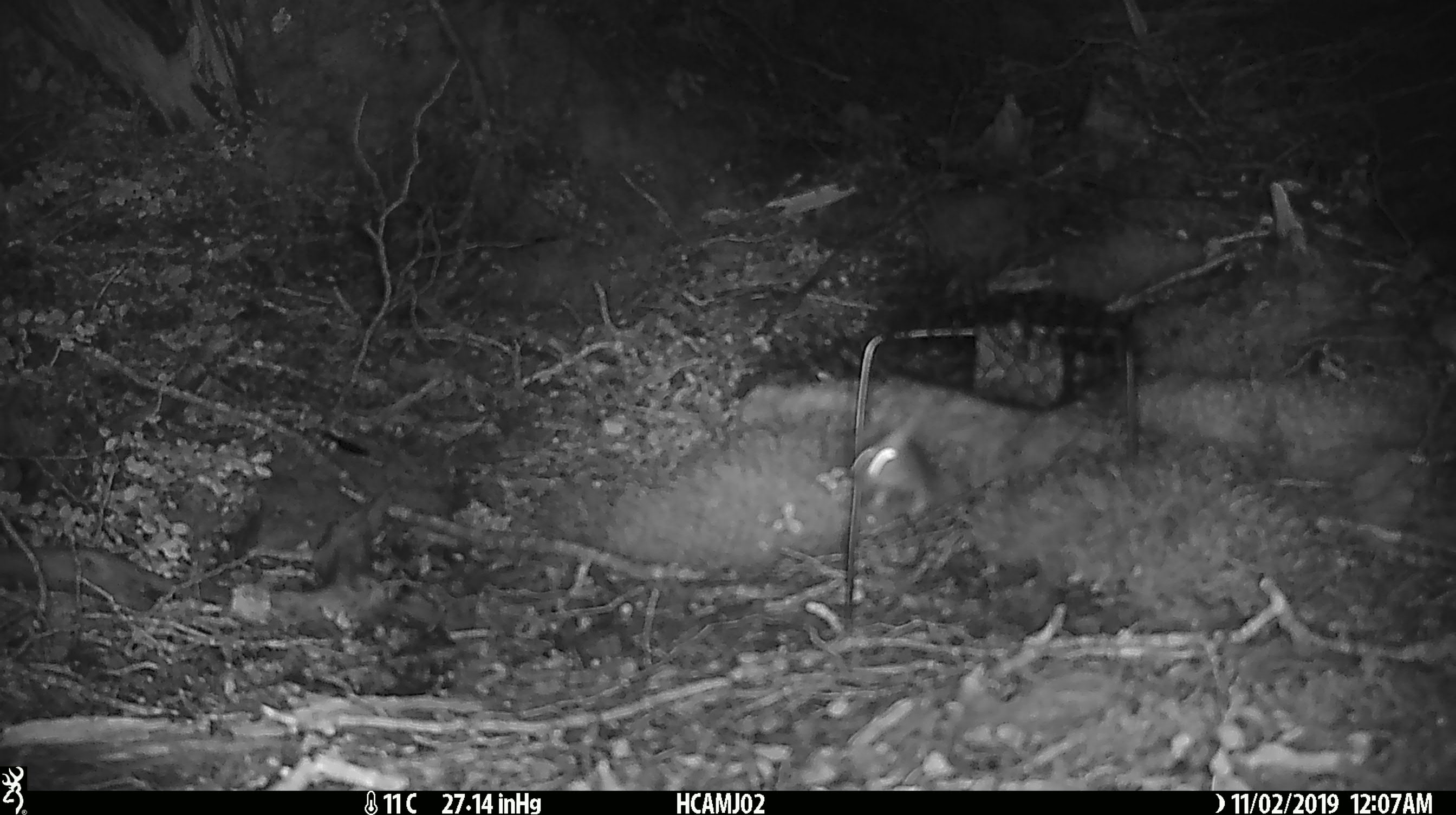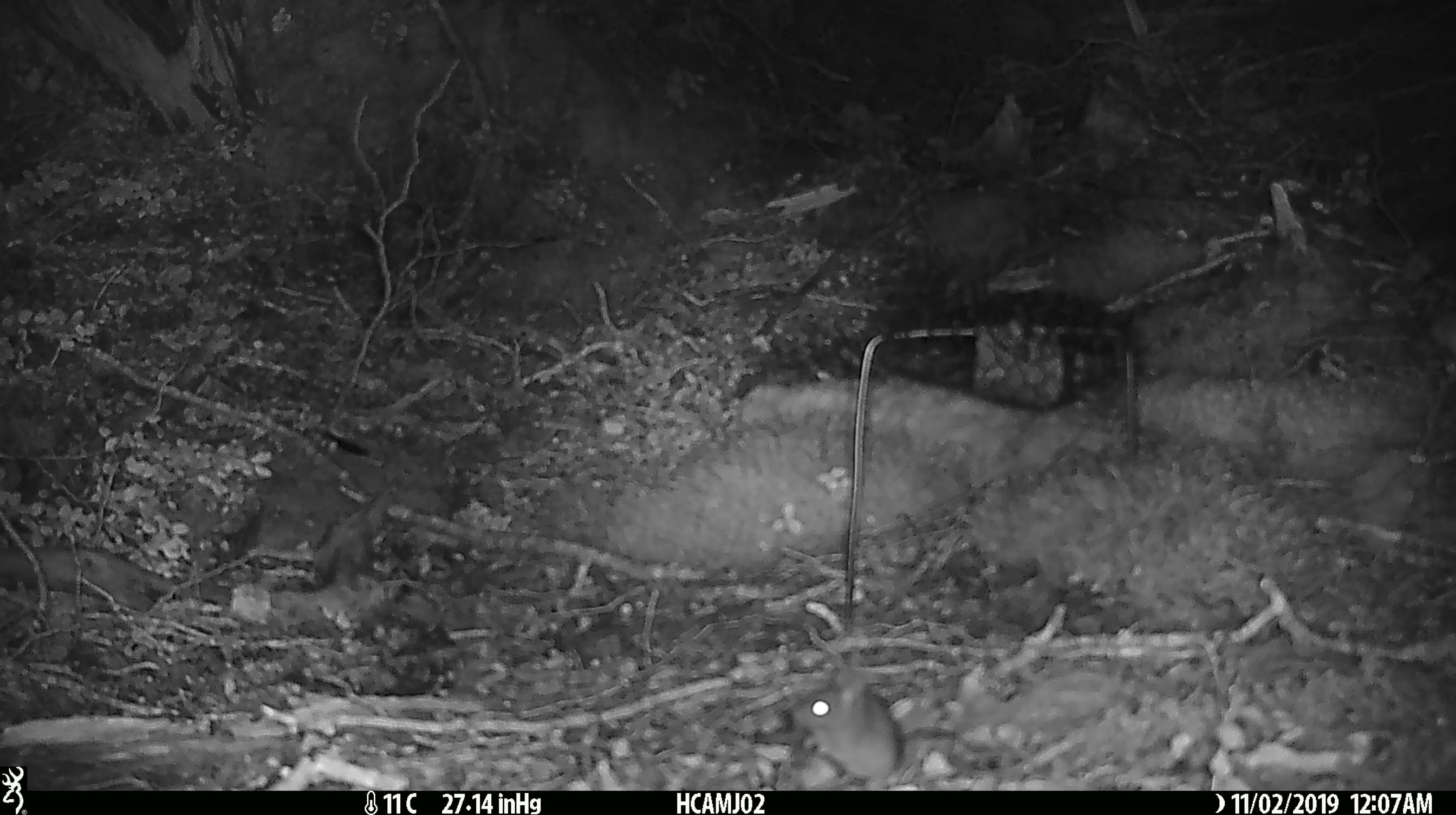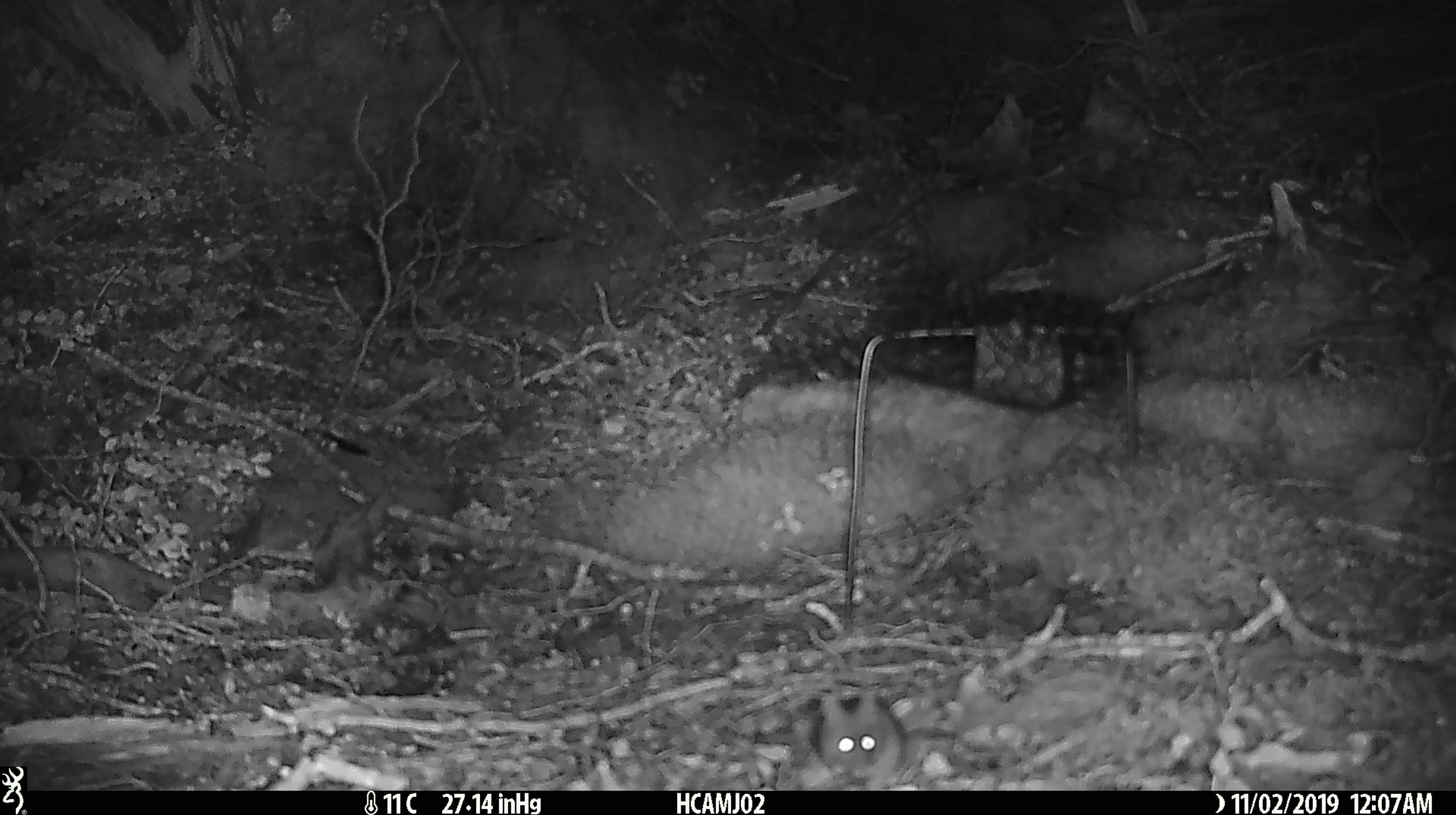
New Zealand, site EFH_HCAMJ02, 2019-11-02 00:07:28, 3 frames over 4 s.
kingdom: Animalia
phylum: Chordata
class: Mammalia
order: Rodentia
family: Muridae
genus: Mus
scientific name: Mus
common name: mouse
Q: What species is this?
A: Mouse (Mus).